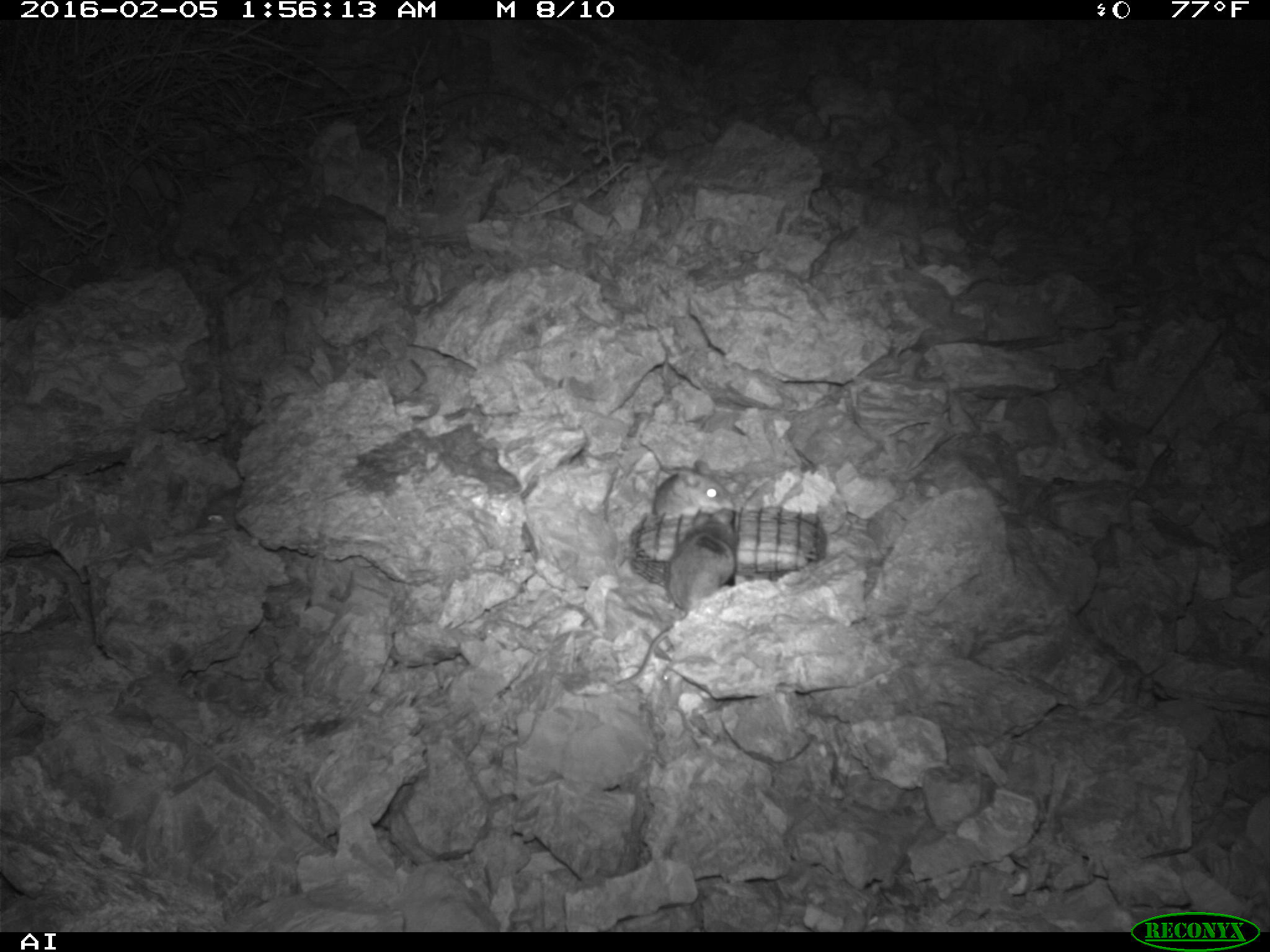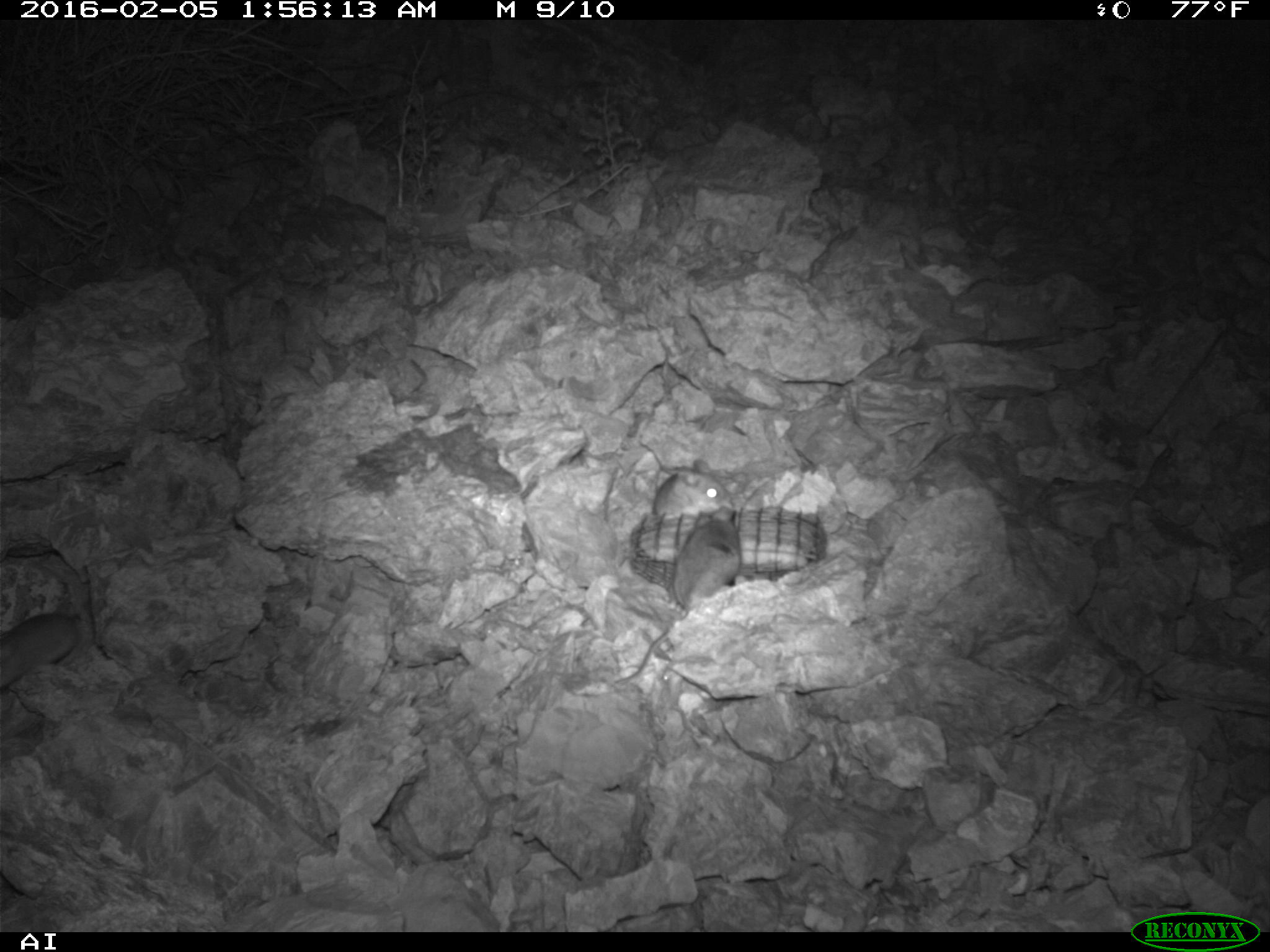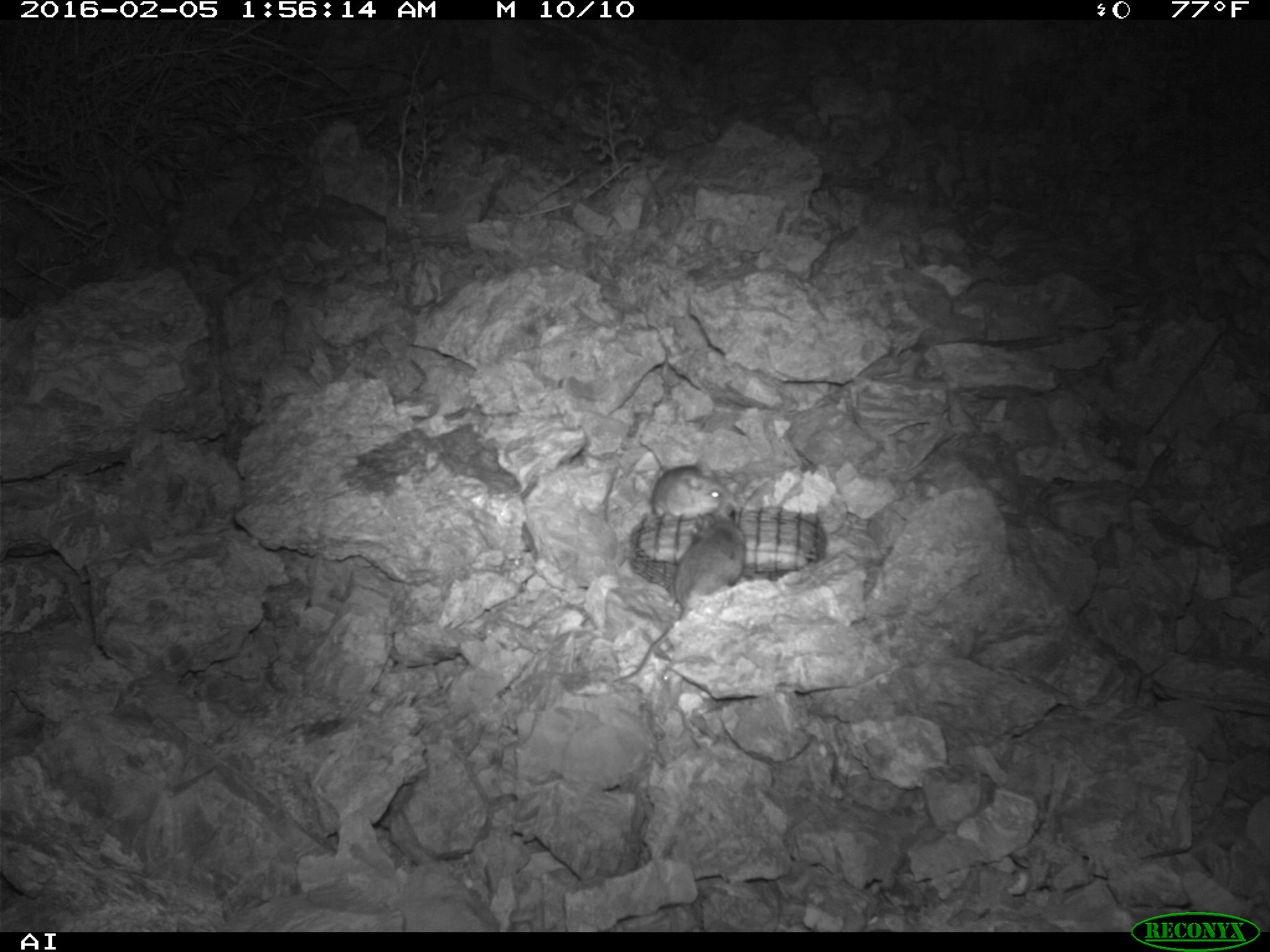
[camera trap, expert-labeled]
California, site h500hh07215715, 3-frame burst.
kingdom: Animalia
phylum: Chordata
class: Mammalia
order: Rodentia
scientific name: Rodentia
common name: rodent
Rodent (Rodentia).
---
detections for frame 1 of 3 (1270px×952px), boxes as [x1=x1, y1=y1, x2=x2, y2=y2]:
rodent: [x1=615, y1=509, x2=737, y2=684]; [x1=98, y1=483, x2=244, y2=559]; [x1=651, y1=460, x2=734, y2=517]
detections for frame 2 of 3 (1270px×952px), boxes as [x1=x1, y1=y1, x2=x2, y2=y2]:
rodent: [x1=611, y1=511, x2=742, y2=686]; [x1=648, y1=458, x2=732, y2=511]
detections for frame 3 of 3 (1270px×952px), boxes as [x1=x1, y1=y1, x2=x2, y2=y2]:
rodent: [x1=611, y1=502, x2=745, y2=683]; [x1=652, y1=462, x2=725, y2=522]